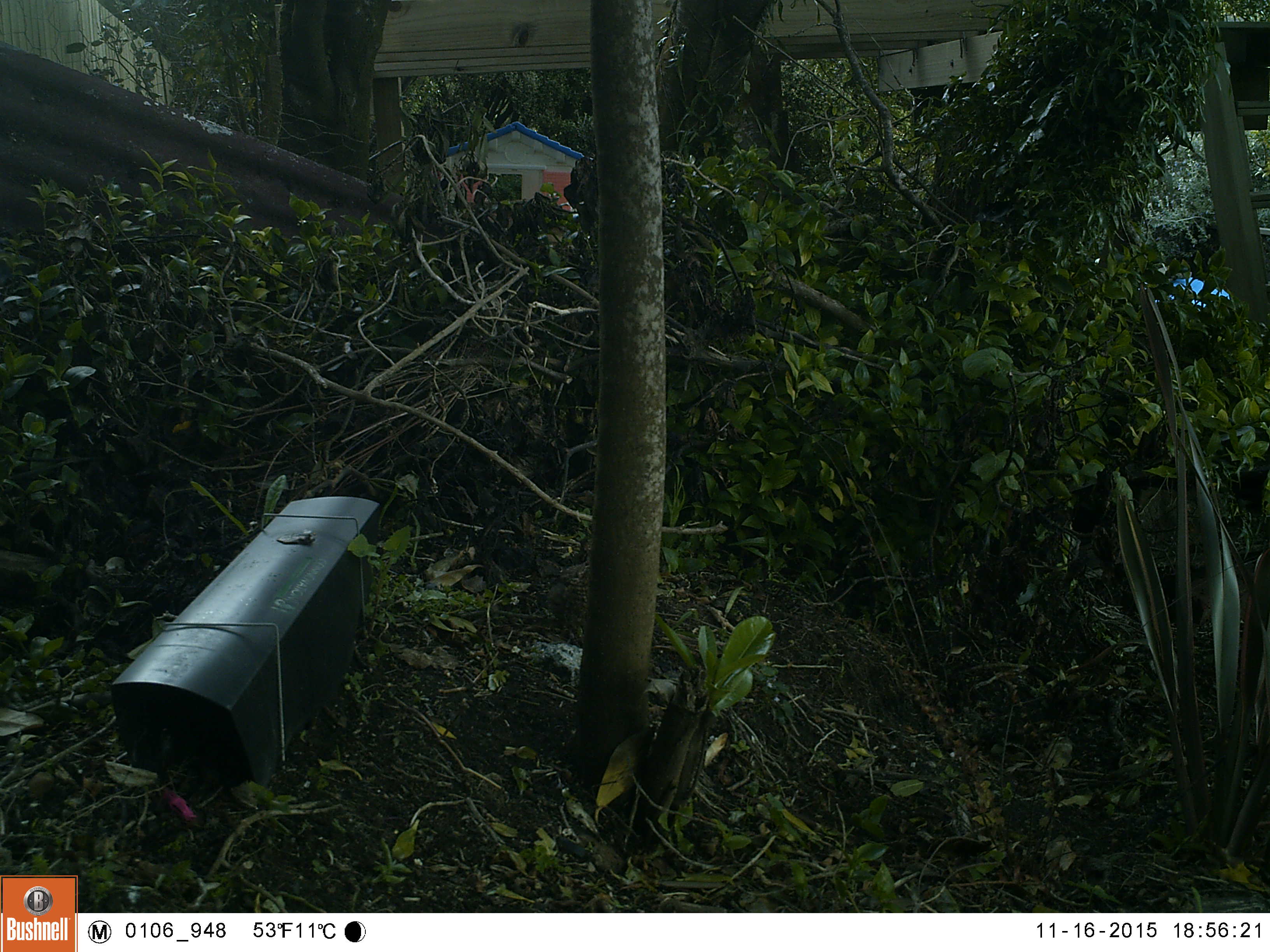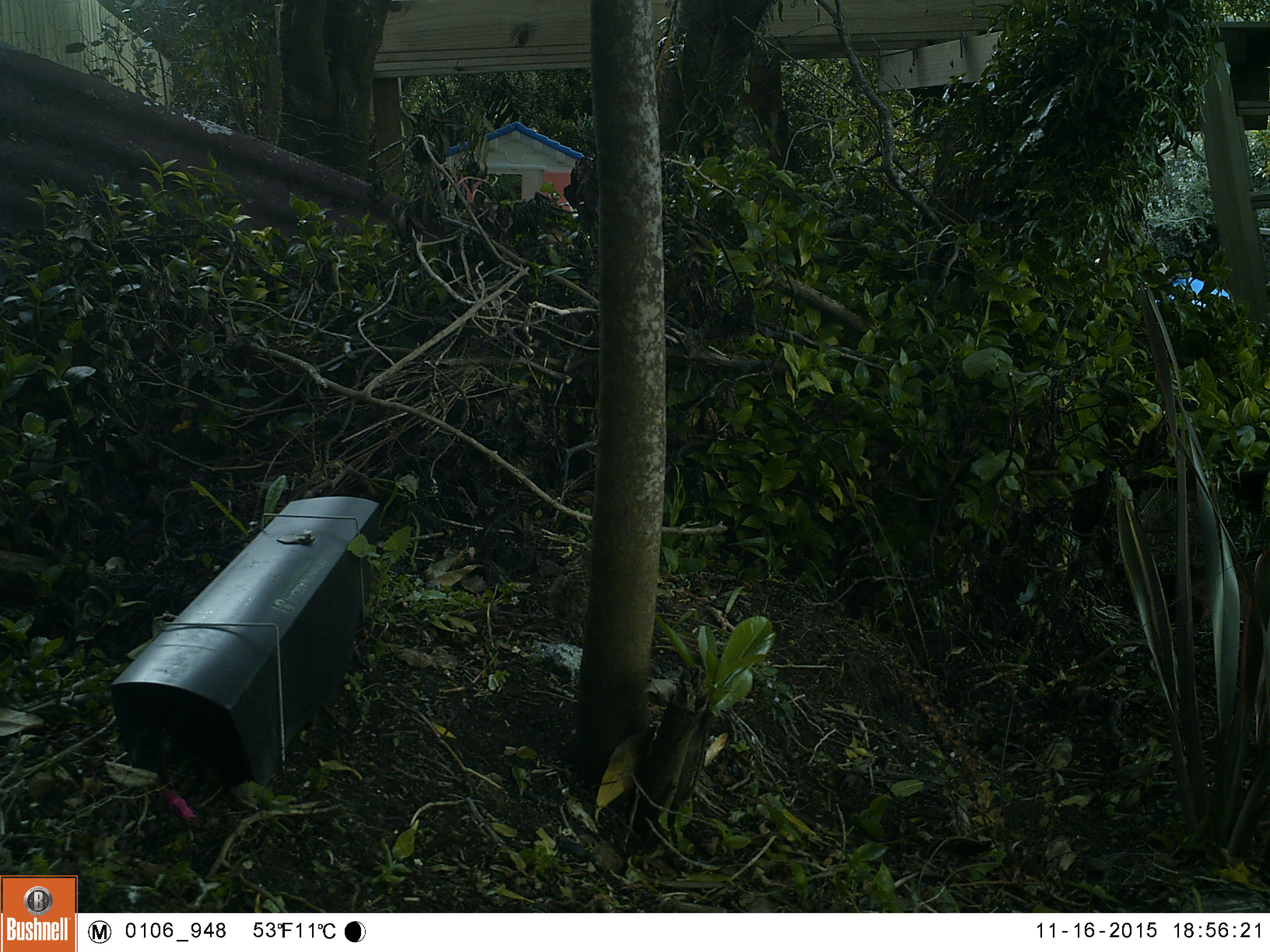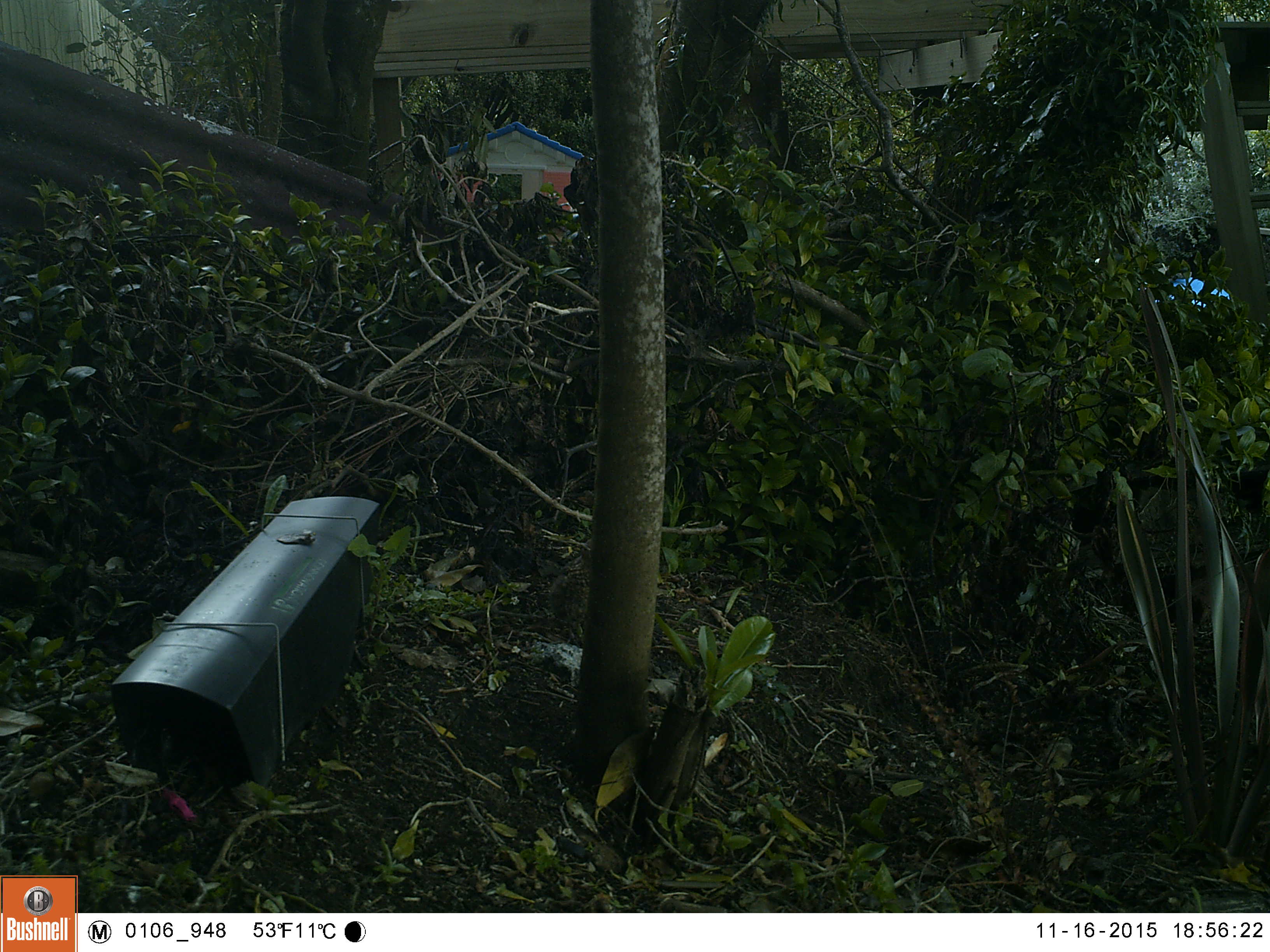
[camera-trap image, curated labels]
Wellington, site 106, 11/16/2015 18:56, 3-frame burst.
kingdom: Animalia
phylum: Chordata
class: Aves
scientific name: Aves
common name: bird